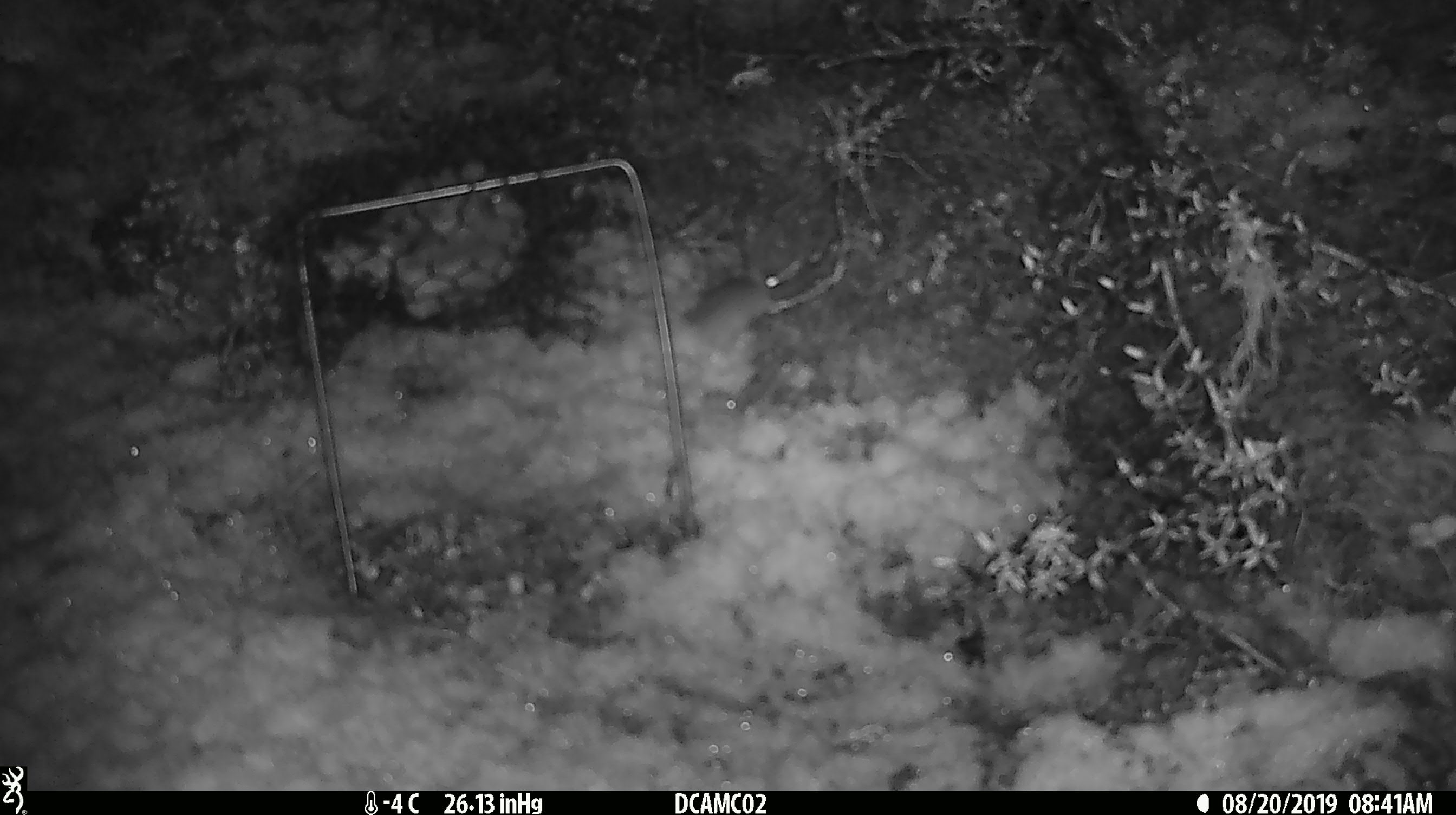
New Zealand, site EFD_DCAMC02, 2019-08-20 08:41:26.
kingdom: Animalia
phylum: Chordata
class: Mammalia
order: Rodentia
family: Muridae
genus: Mus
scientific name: Mus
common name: mouse